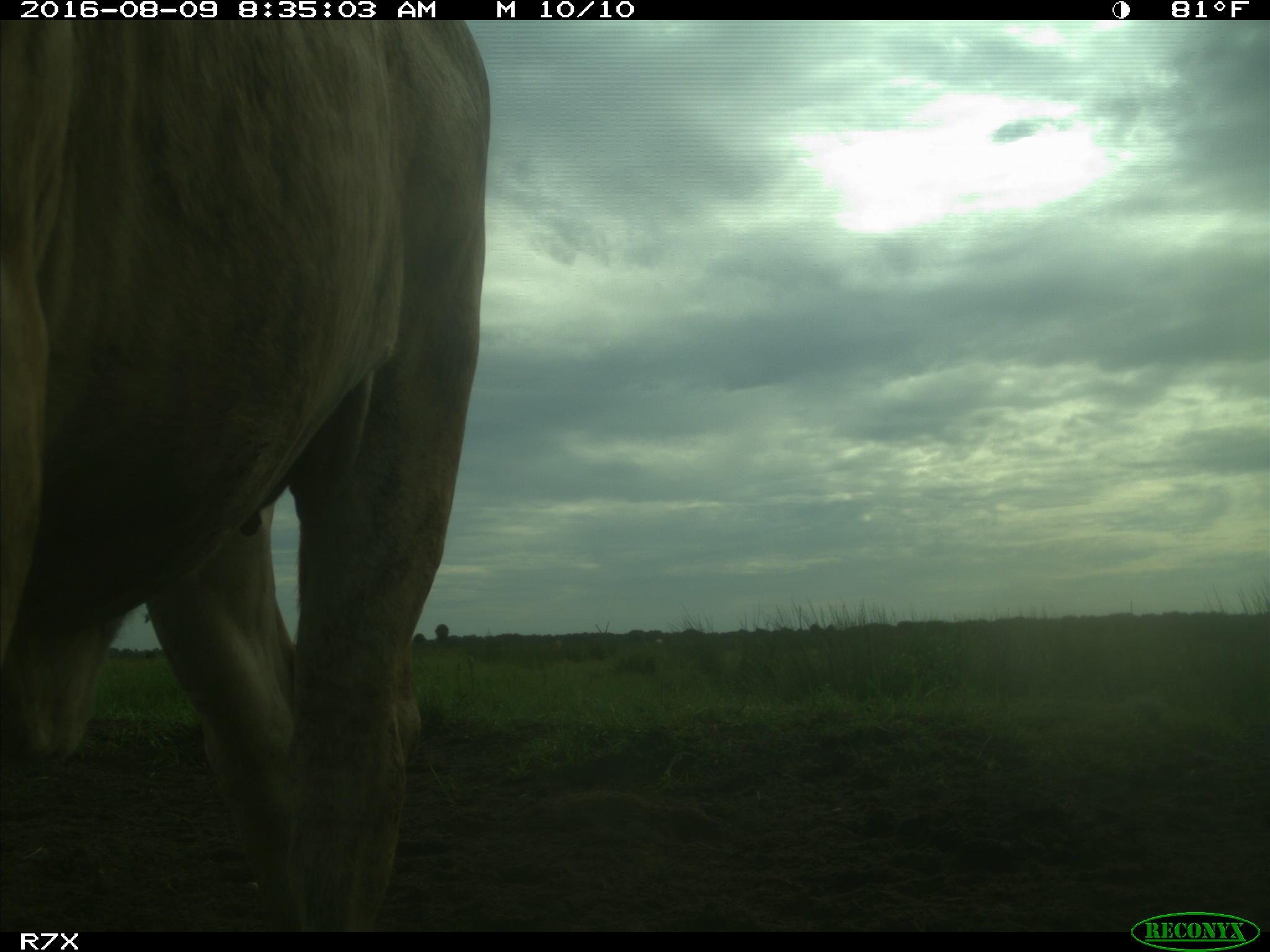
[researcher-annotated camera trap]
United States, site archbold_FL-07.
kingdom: Animalia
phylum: Chordata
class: Mammalia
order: Artiodactyla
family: Bovidae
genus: Bos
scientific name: Bos taurus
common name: domestic cow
Bos taurus (domestic cow).